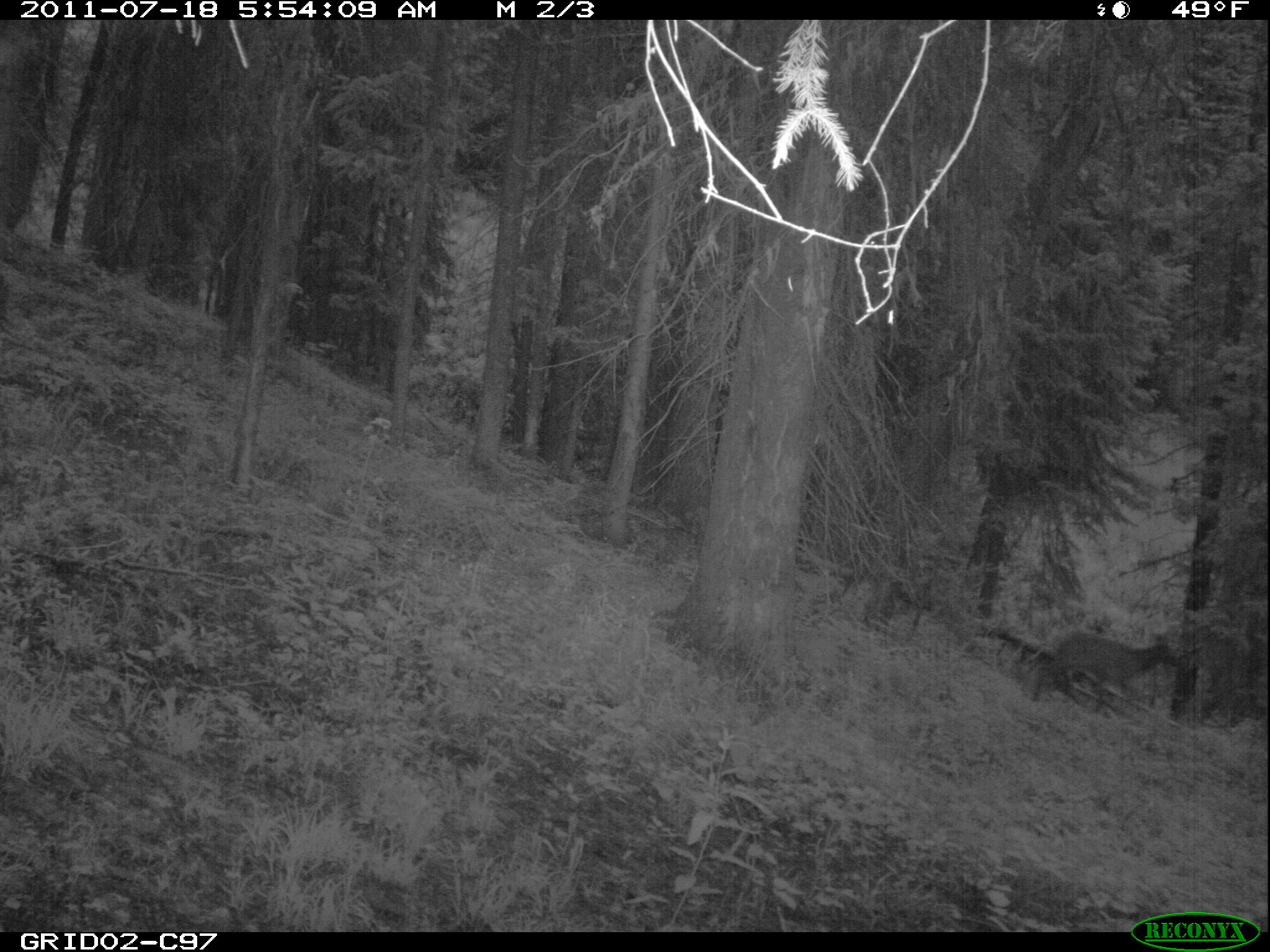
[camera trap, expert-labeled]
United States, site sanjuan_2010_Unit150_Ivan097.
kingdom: Animalia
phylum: Chordata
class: Mammalia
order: Artiodactyla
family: Cervidae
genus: Cervus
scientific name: Cervus elaphus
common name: red deer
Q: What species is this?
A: Cervus elaphus (red deer).